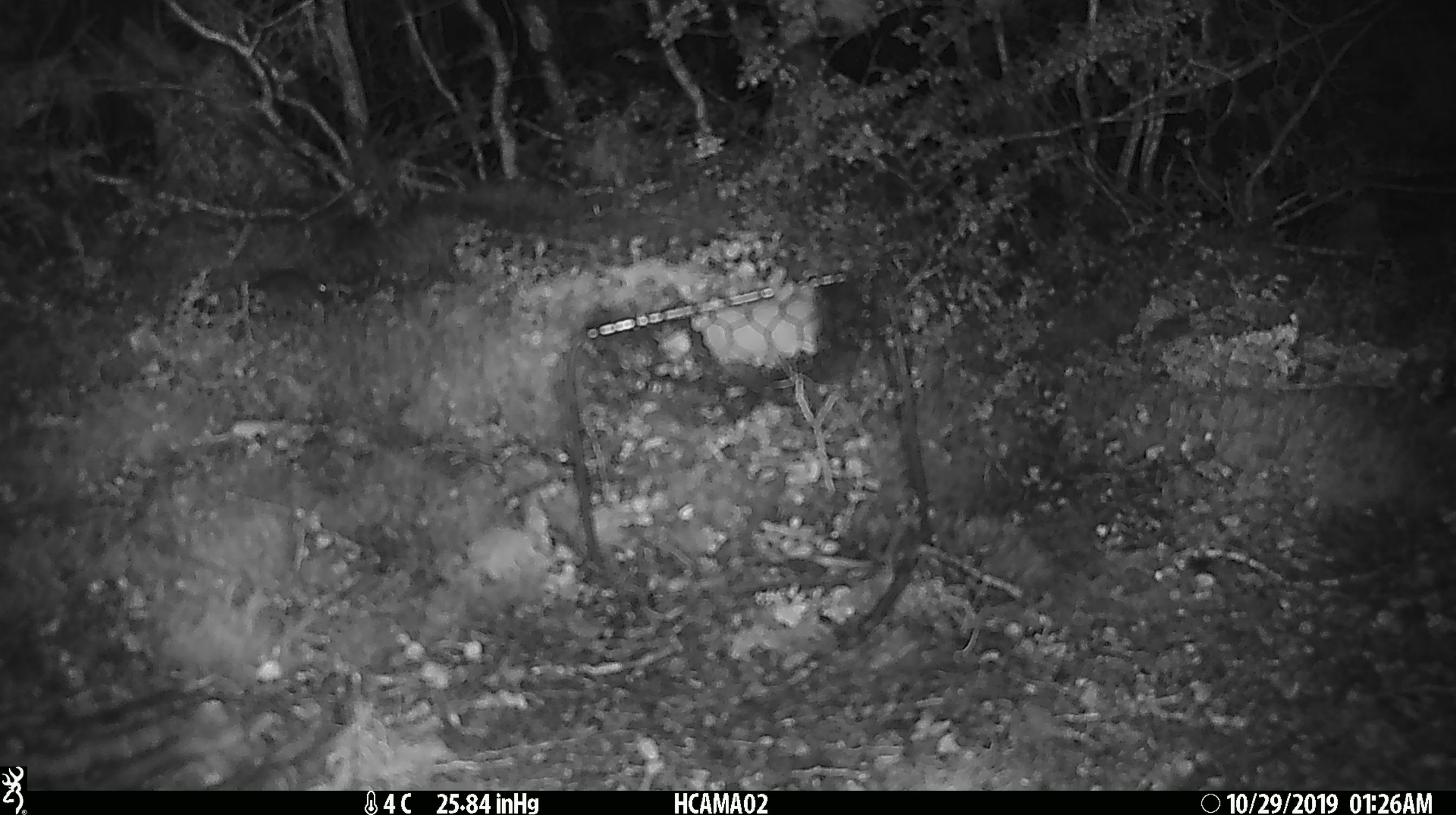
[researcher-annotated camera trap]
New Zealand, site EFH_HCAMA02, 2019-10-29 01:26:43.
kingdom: Animalia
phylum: Chordata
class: Mammalia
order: Rodentia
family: Muridae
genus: Mus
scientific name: Mus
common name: mouse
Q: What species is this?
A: Mouse (Mus).